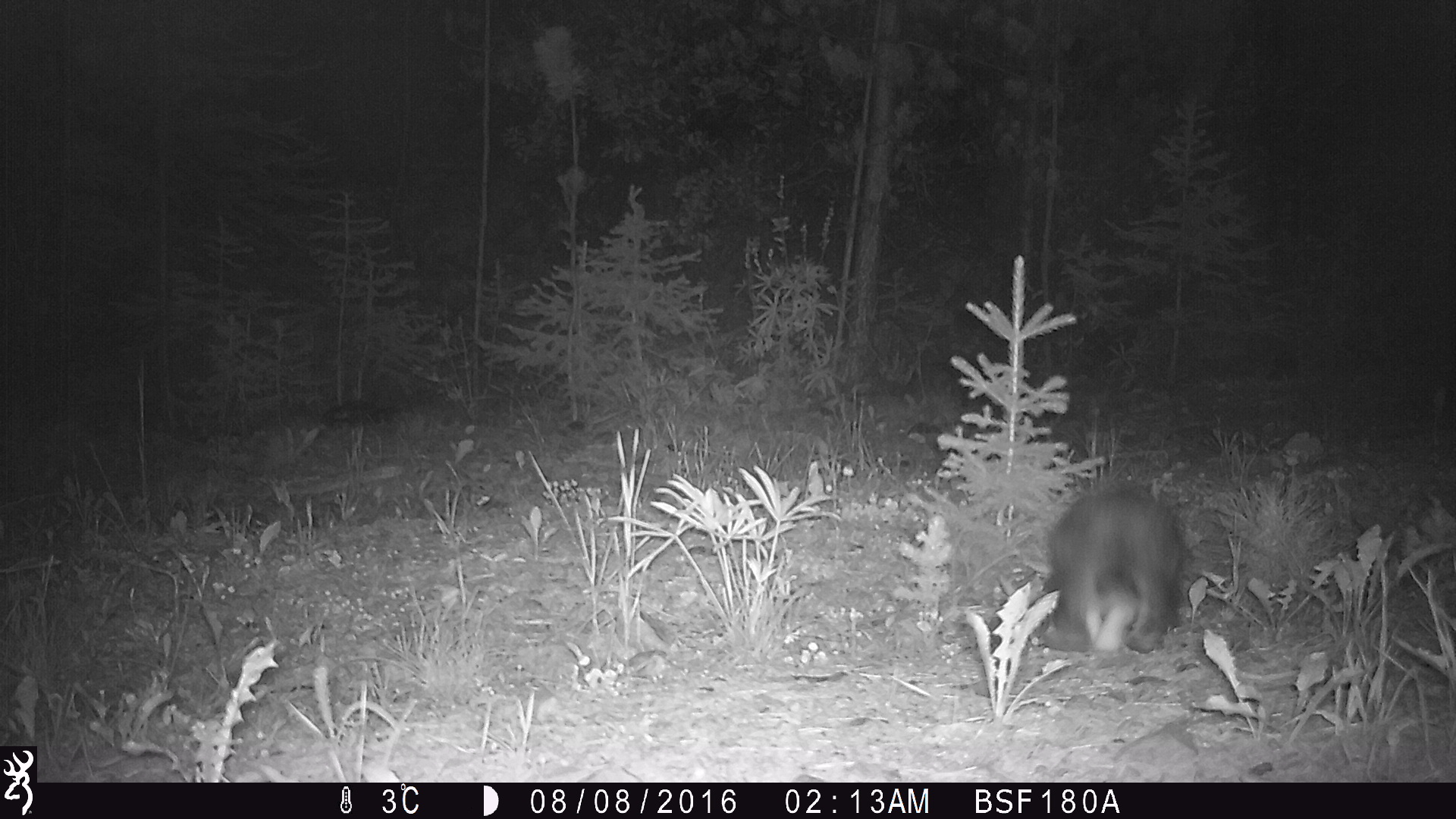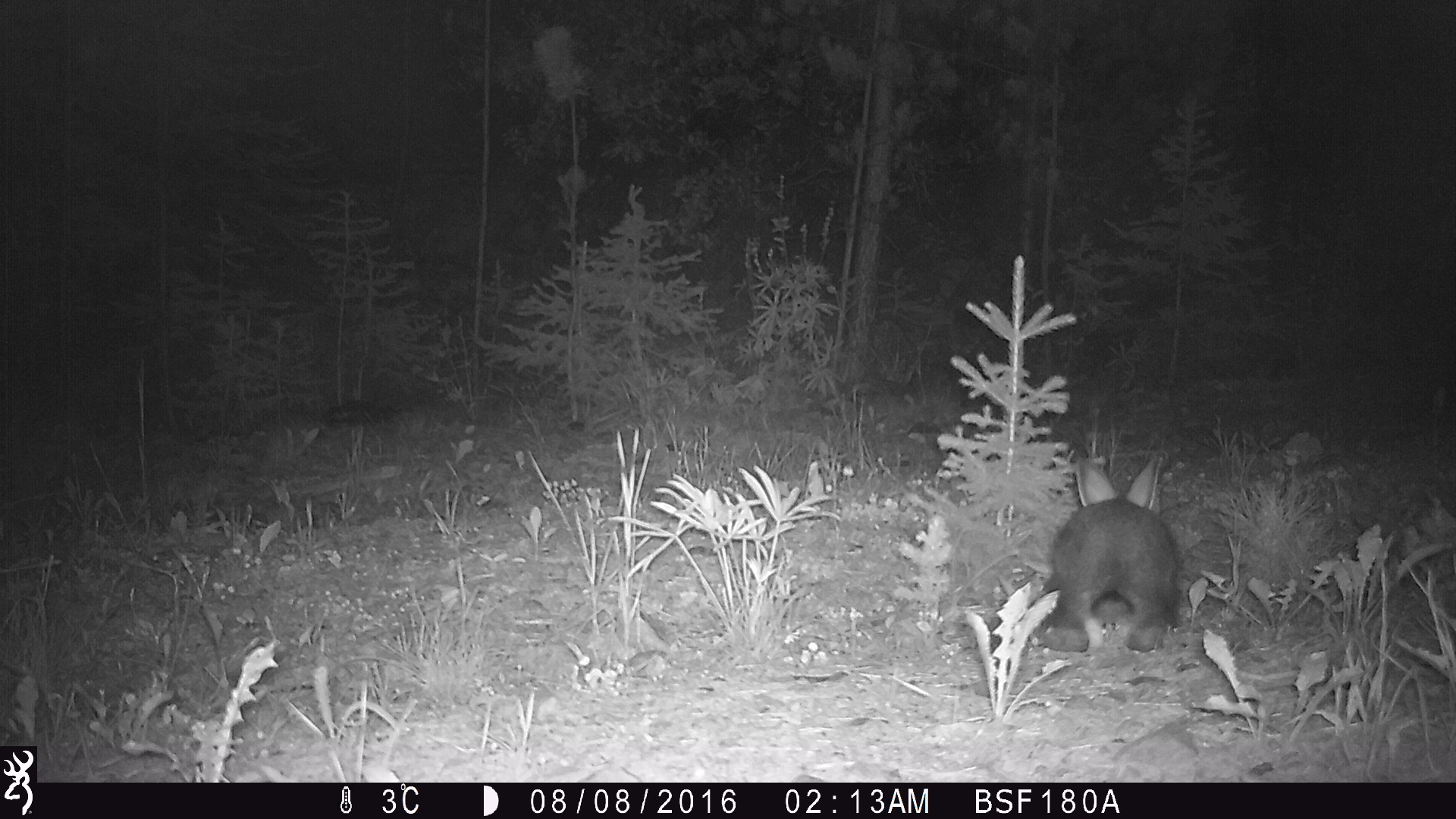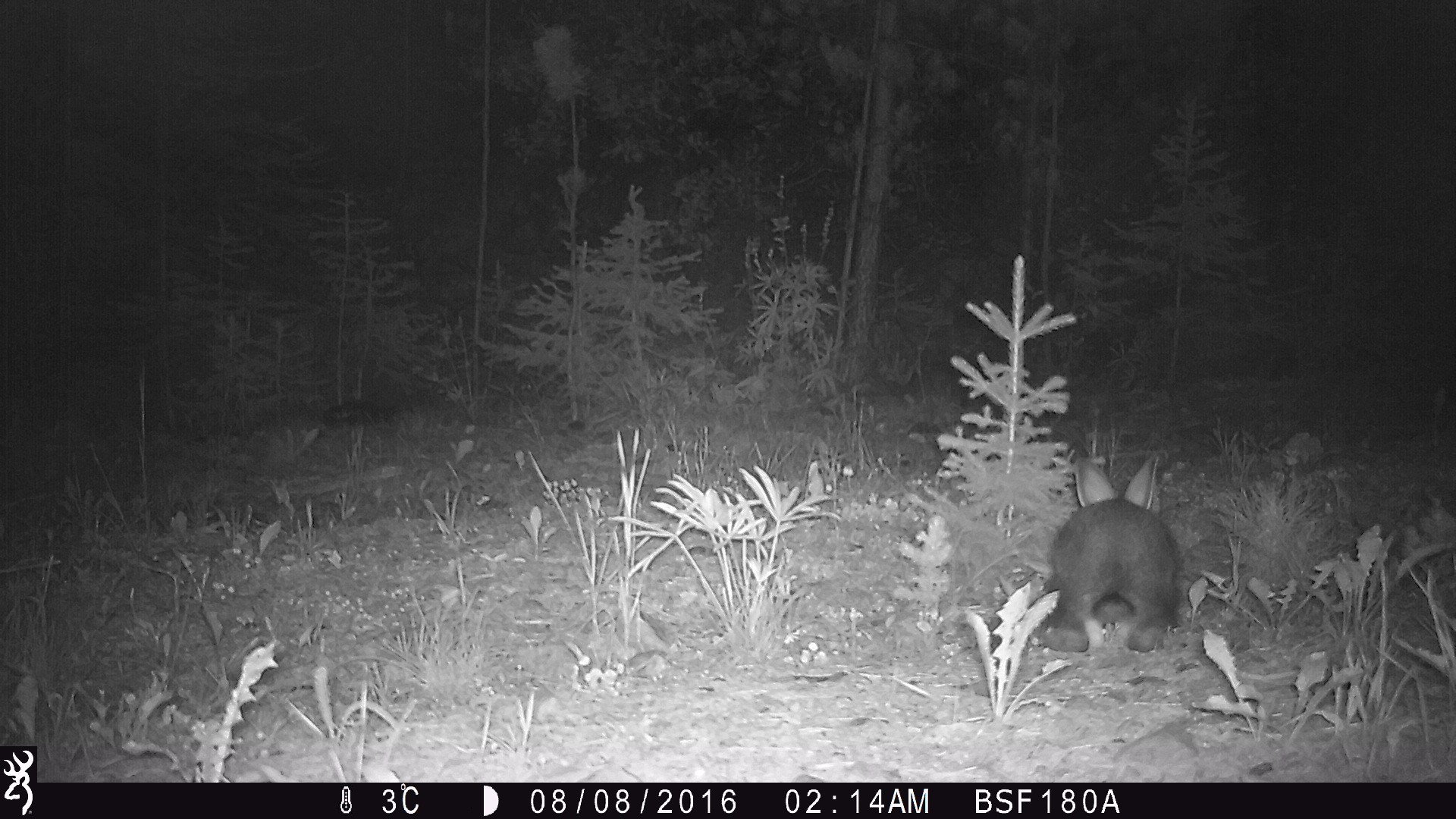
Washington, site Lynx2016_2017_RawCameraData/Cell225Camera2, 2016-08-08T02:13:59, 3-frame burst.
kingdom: Animalia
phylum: Chordata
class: Mammalia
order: Lagomorpha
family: Leporidae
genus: Lepus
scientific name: Lepus americanus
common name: snowshoe hare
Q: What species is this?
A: Lepus americanus (snowshoe hare).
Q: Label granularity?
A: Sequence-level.